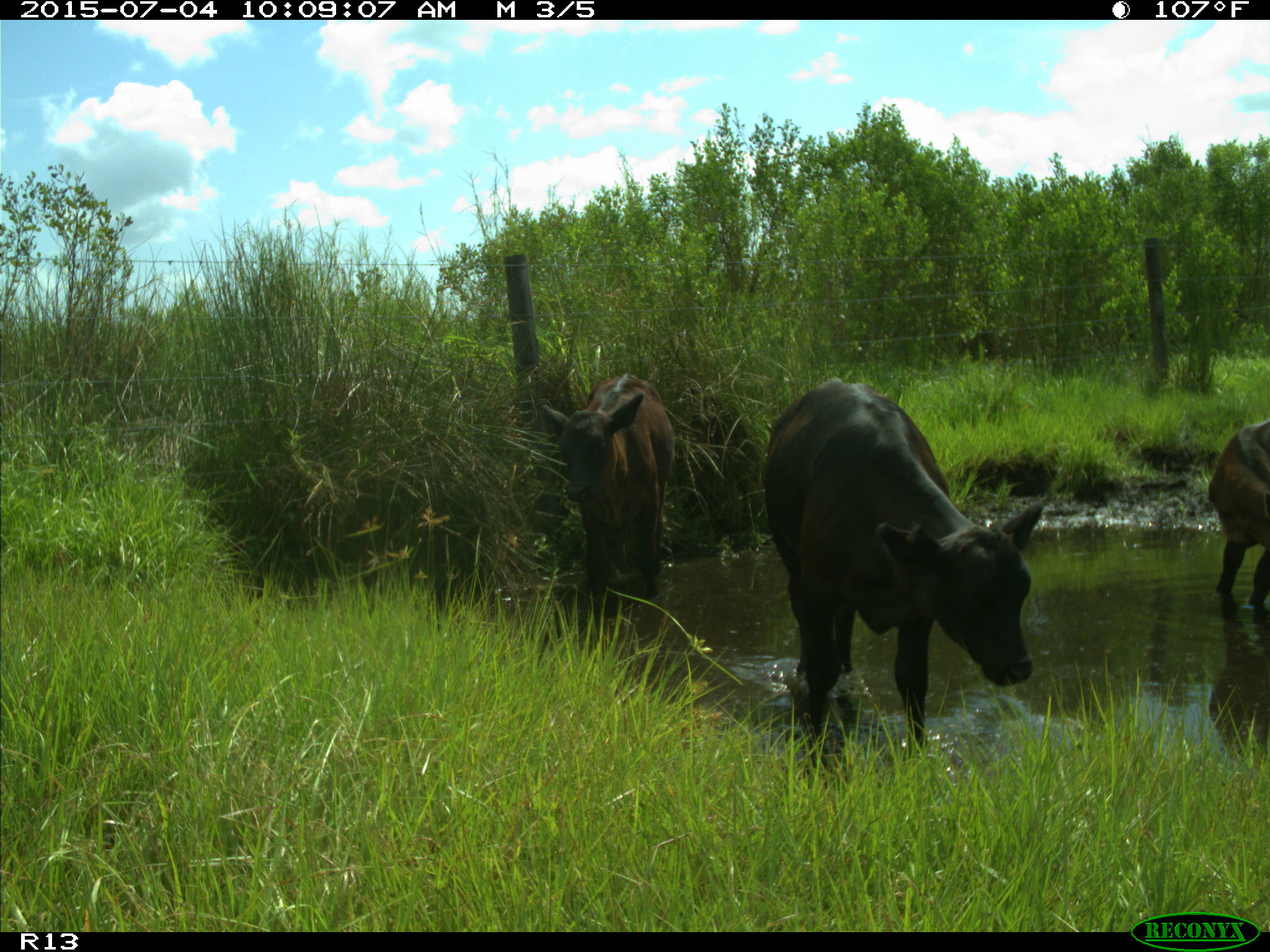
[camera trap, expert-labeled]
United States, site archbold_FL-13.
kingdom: Animalia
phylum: Chordata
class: Mammalia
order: Artiodactyla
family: Bovidae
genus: Bos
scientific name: Bos taurus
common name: domestic cow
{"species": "Bos taurus (domestic cow)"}